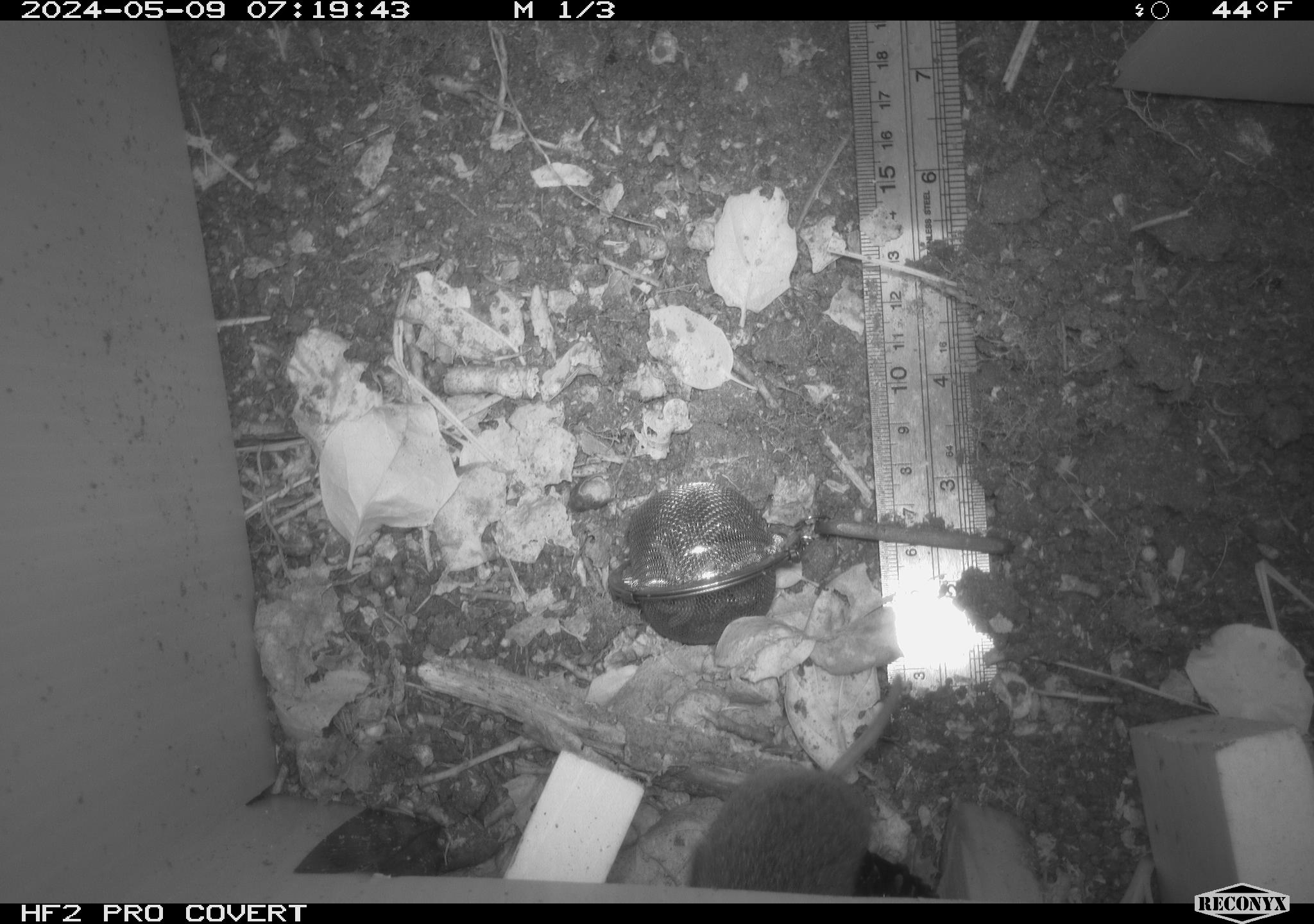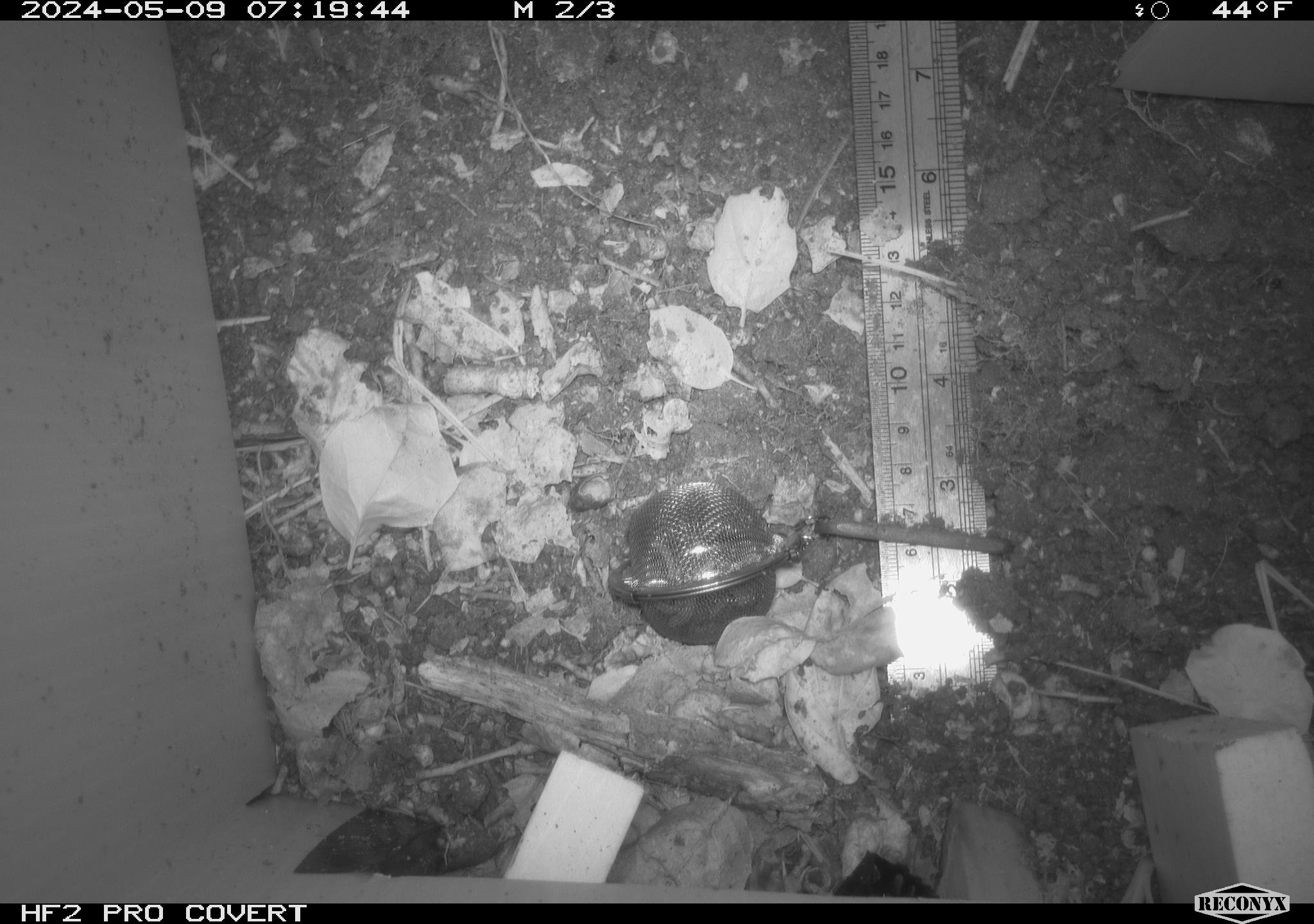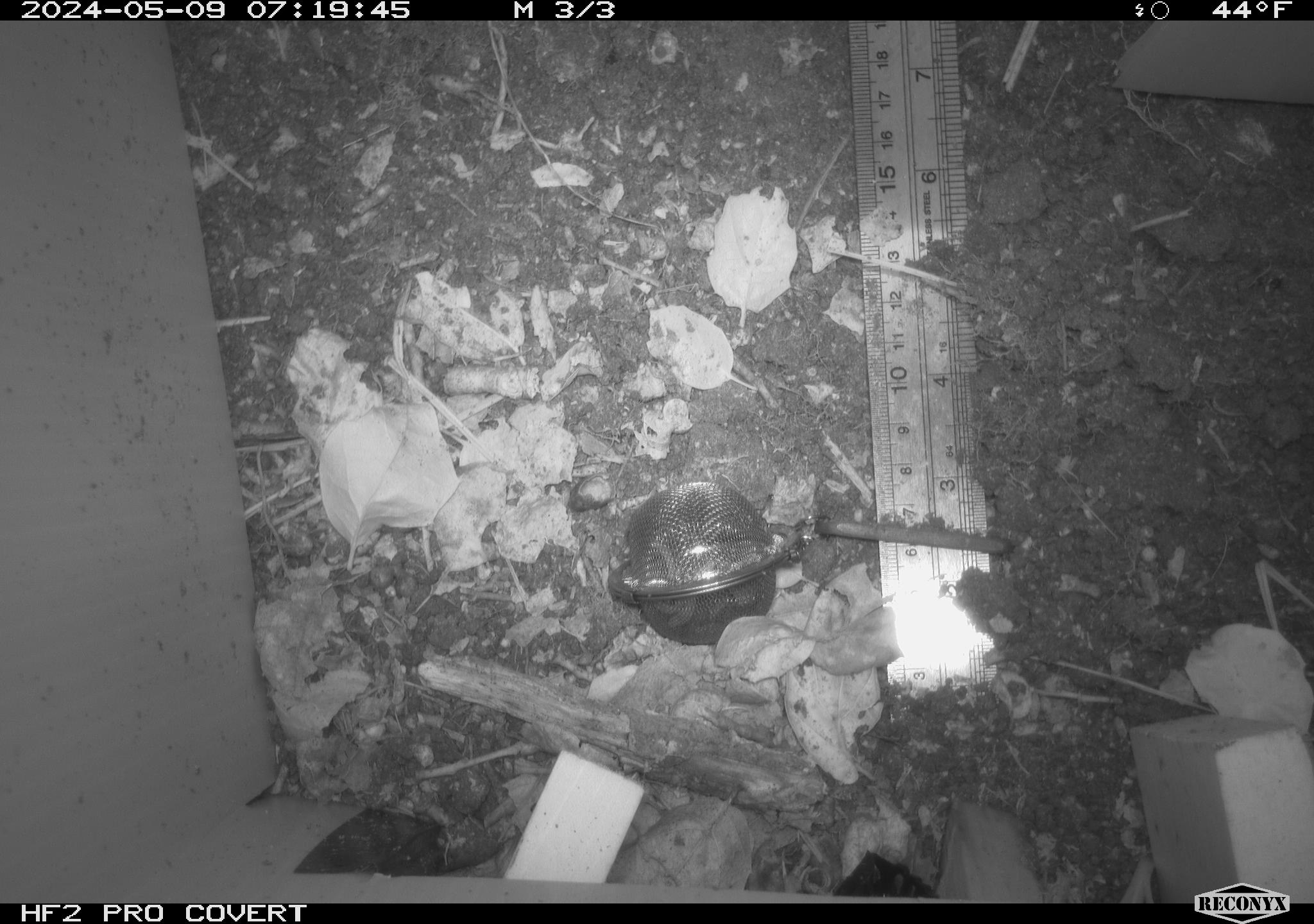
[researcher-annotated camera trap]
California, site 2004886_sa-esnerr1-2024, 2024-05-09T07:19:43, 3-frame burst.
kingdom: Animalia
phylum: Chordata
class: Mammalia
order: Rodentia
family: Cricetidae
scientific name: Cricetidae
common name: hamsters, voles, lemmings, and allies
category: cricetidae family